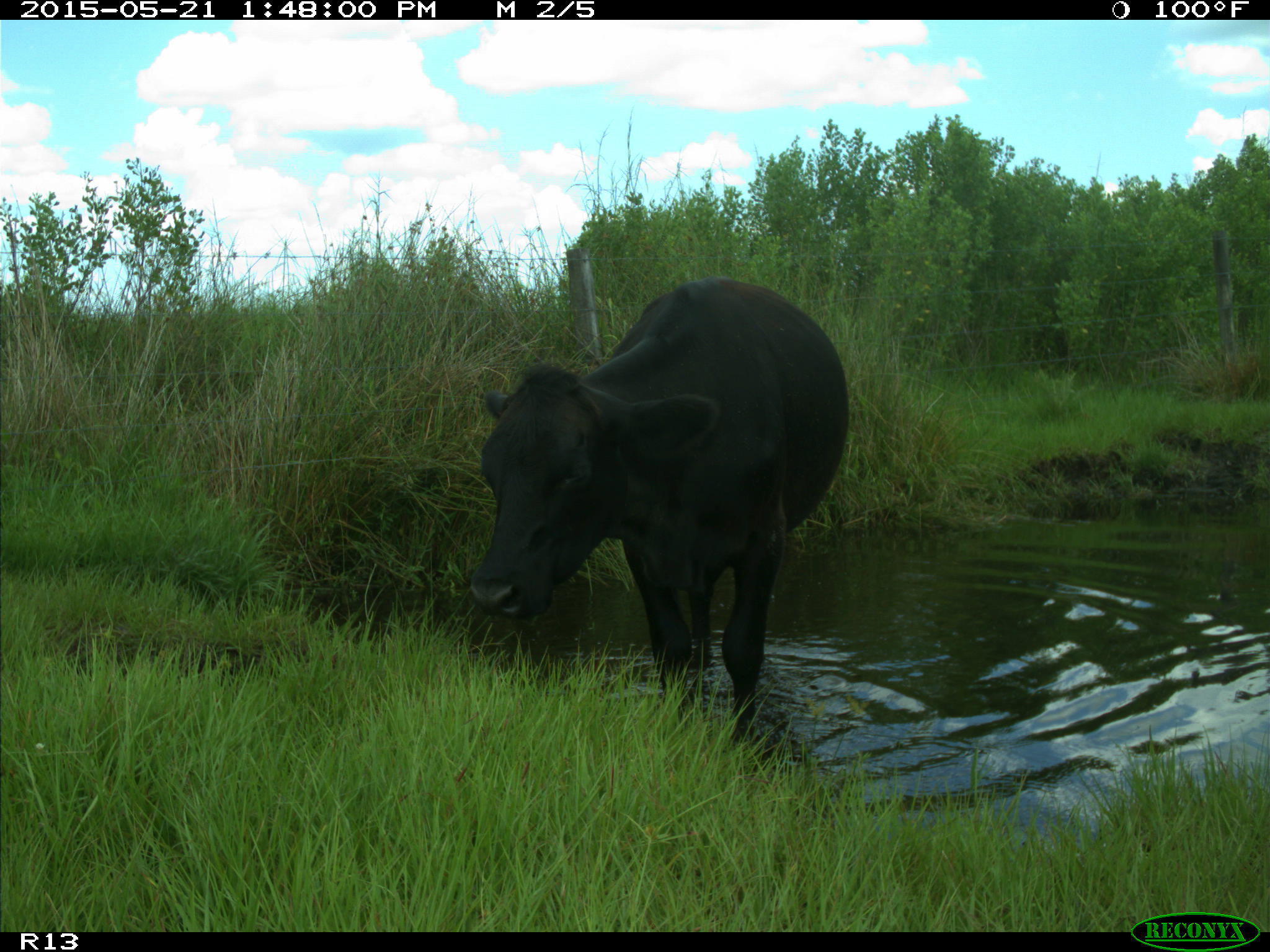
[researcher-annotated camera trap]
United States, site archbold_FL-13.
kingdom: Animalia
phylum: Chordata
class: Mammalia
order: Artiodactyla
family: Bovidae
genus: Bos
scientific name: Bos taurus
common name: domestic cow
Bos taurus (domestic cow).